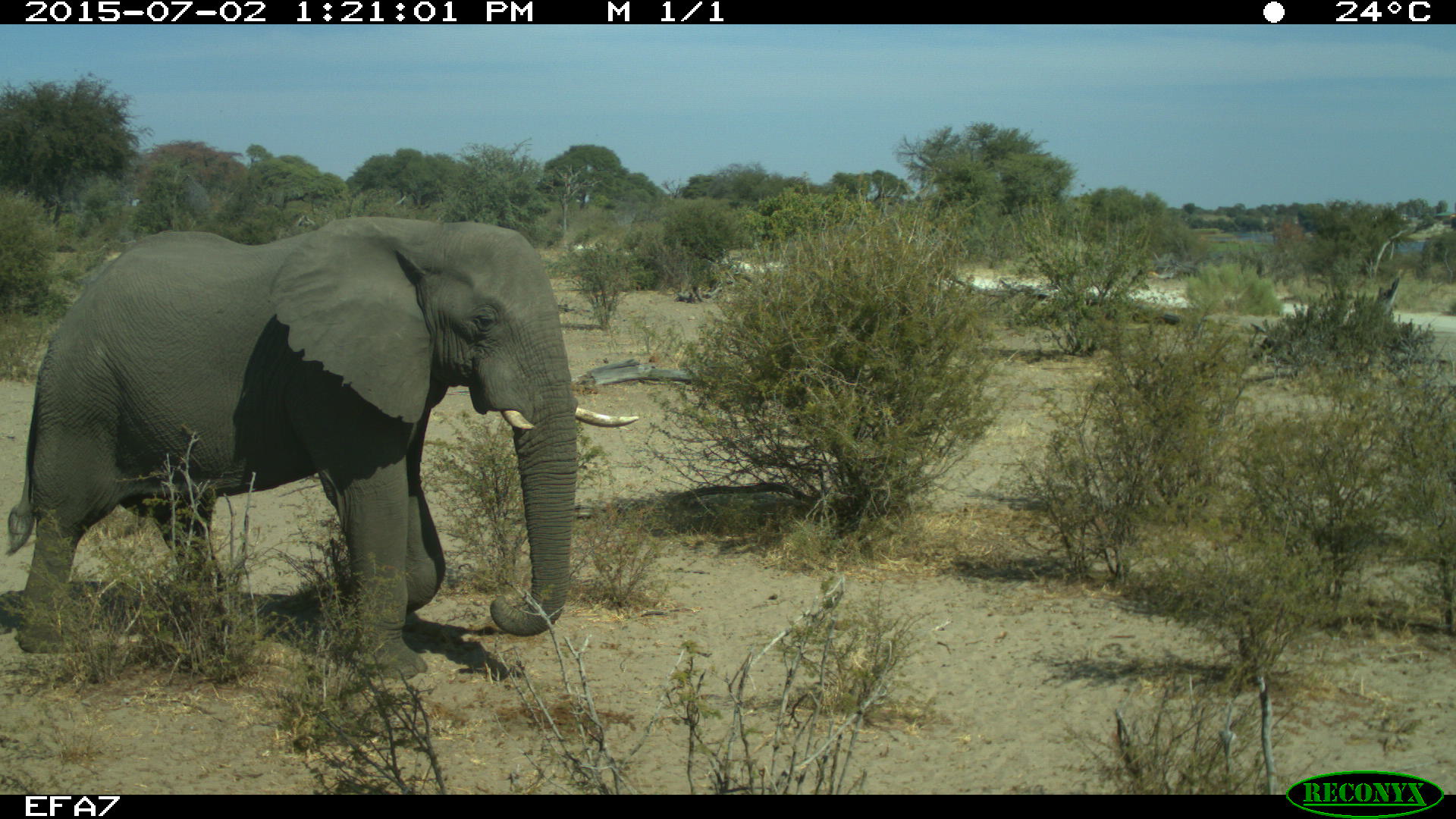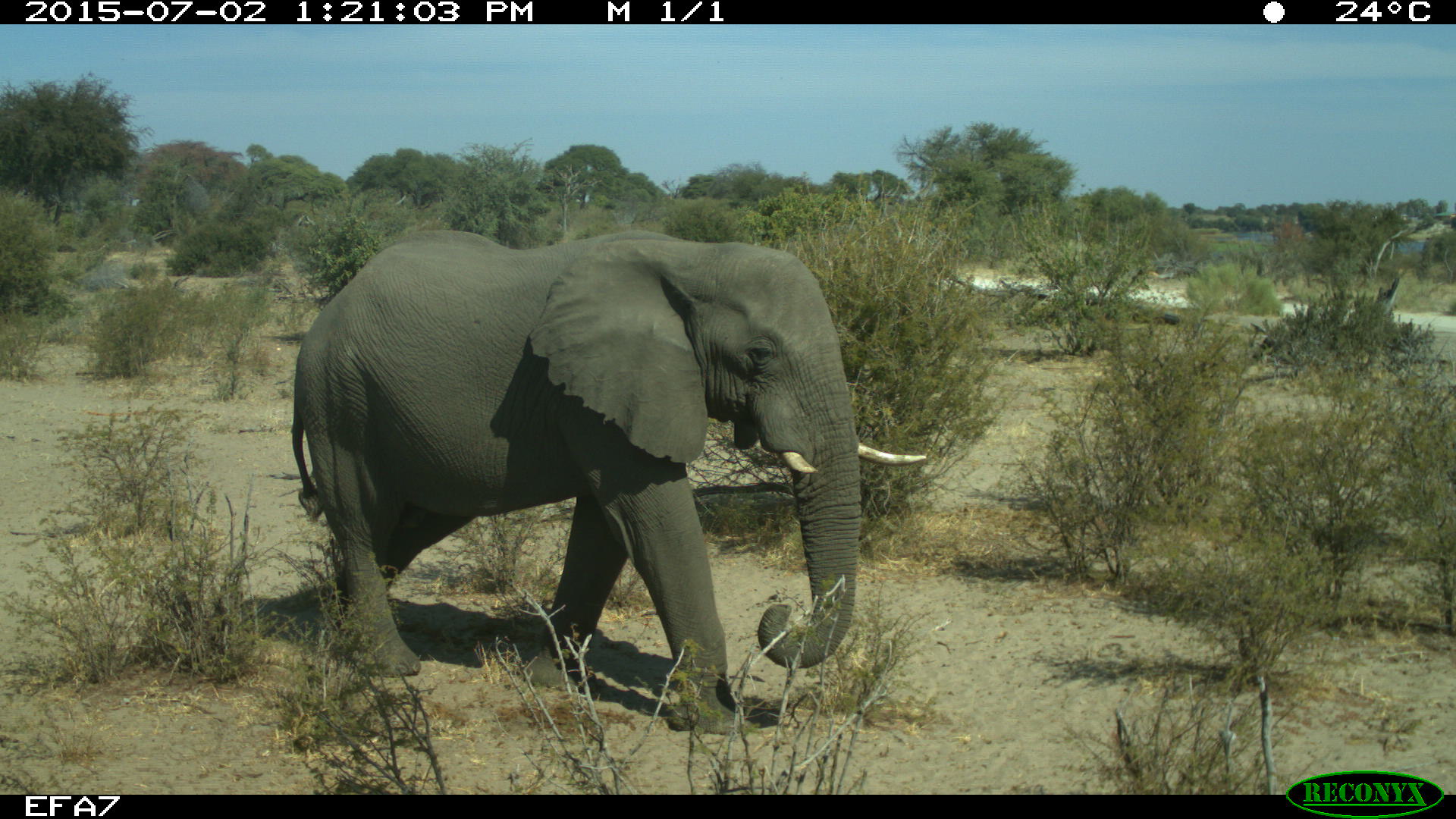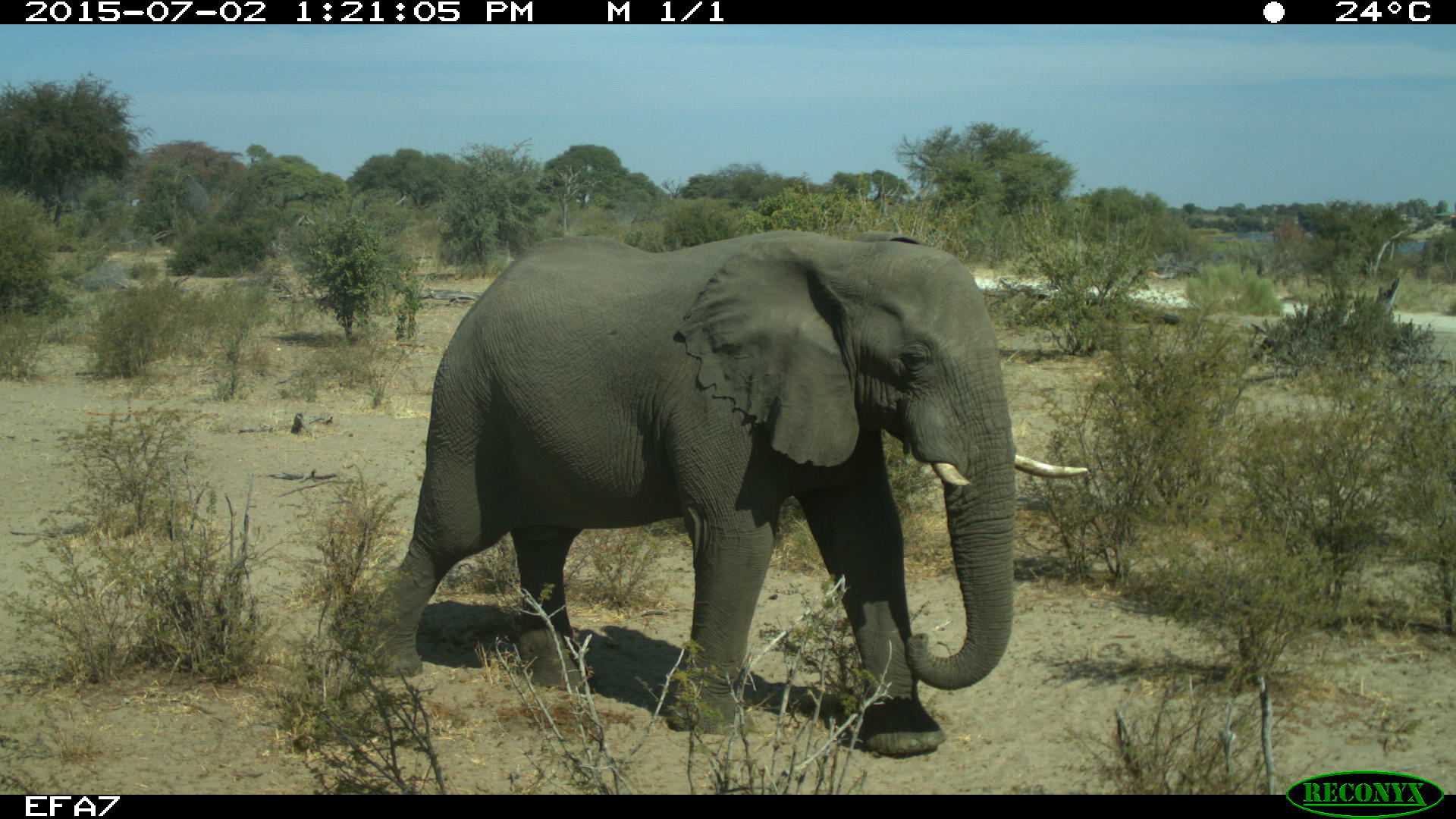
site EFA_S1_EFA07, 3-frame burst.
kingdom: Animalia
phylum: Chordata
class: Mammalia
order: Proboscidea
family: Elephantidae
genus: Loxodonta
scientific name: Loxodonta africana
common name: african bush elephant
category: elephant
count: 1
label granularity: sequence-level